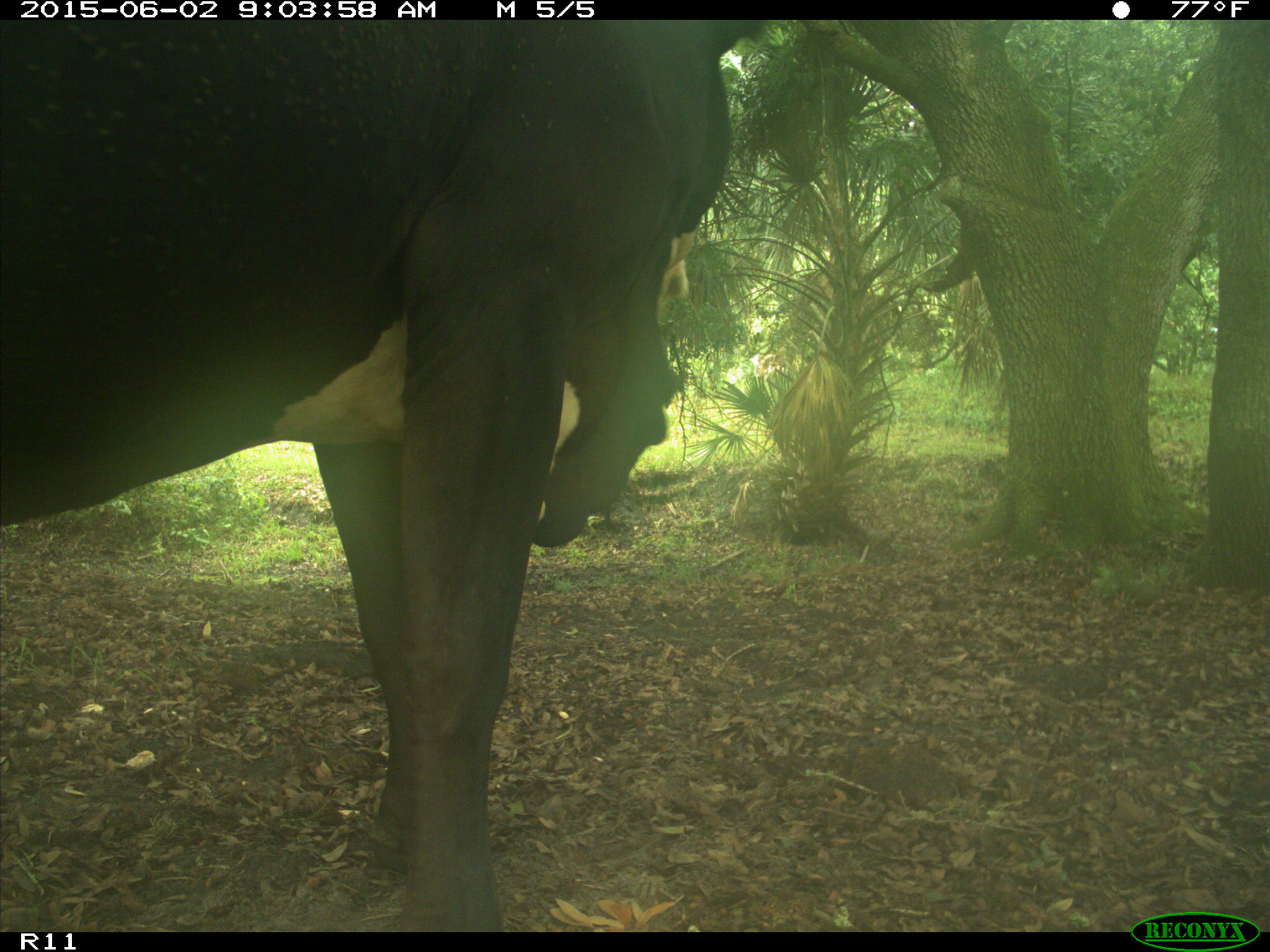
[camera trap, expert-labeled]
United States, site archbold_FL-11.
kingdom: Animalia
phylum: Chordata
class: Mammalia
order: Artiodactyla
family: Bovidae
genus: Bos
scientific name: Bos taurus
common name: domestic cow